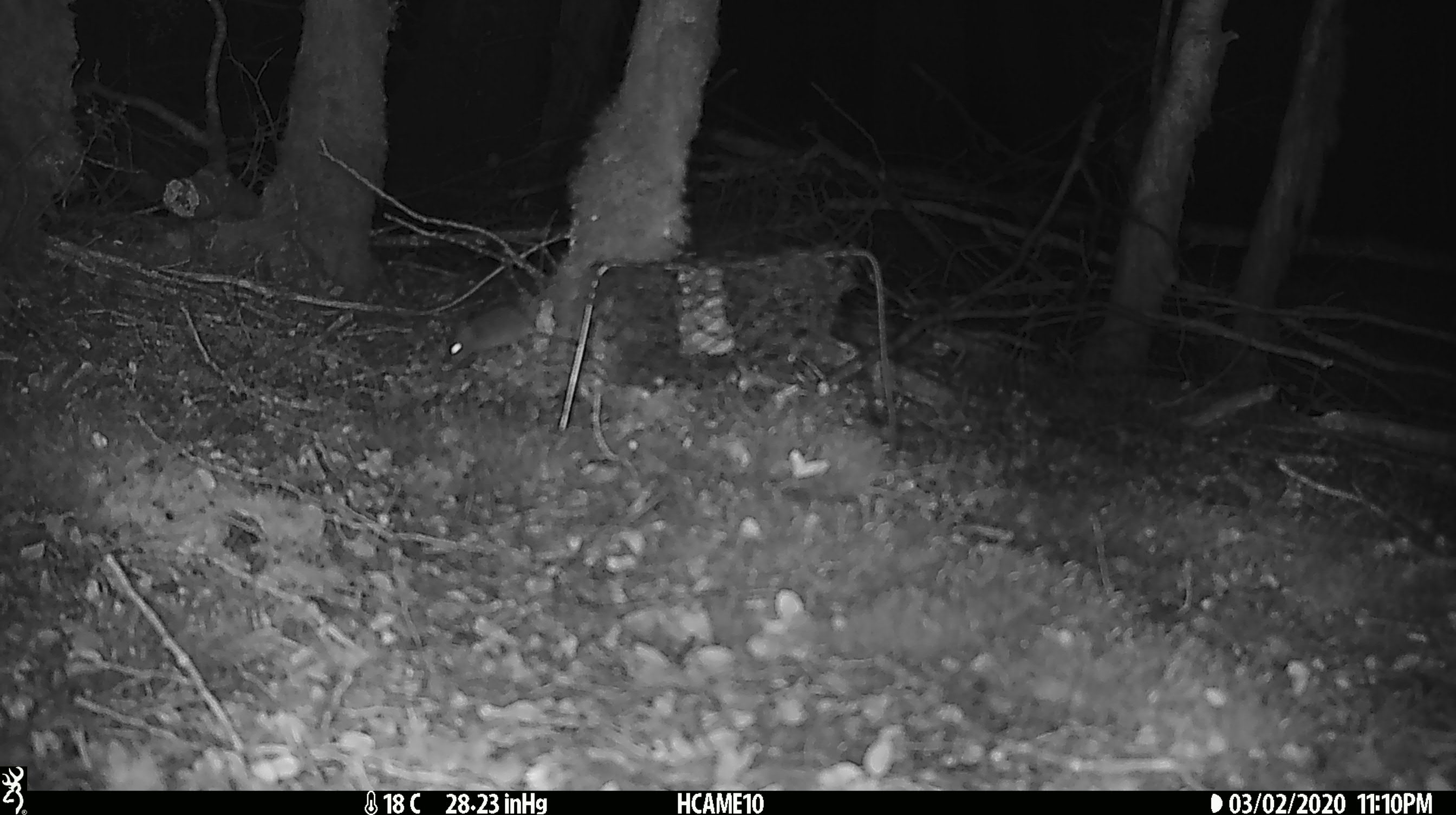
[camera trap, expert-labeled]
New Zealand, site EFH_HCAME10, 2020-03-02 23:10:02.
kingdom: Animalia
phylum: Chordata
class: Mammalia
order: Rodentia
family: Muridae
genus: Mus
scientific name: Mus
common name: mouse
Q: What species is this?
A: Mouse (Mus).